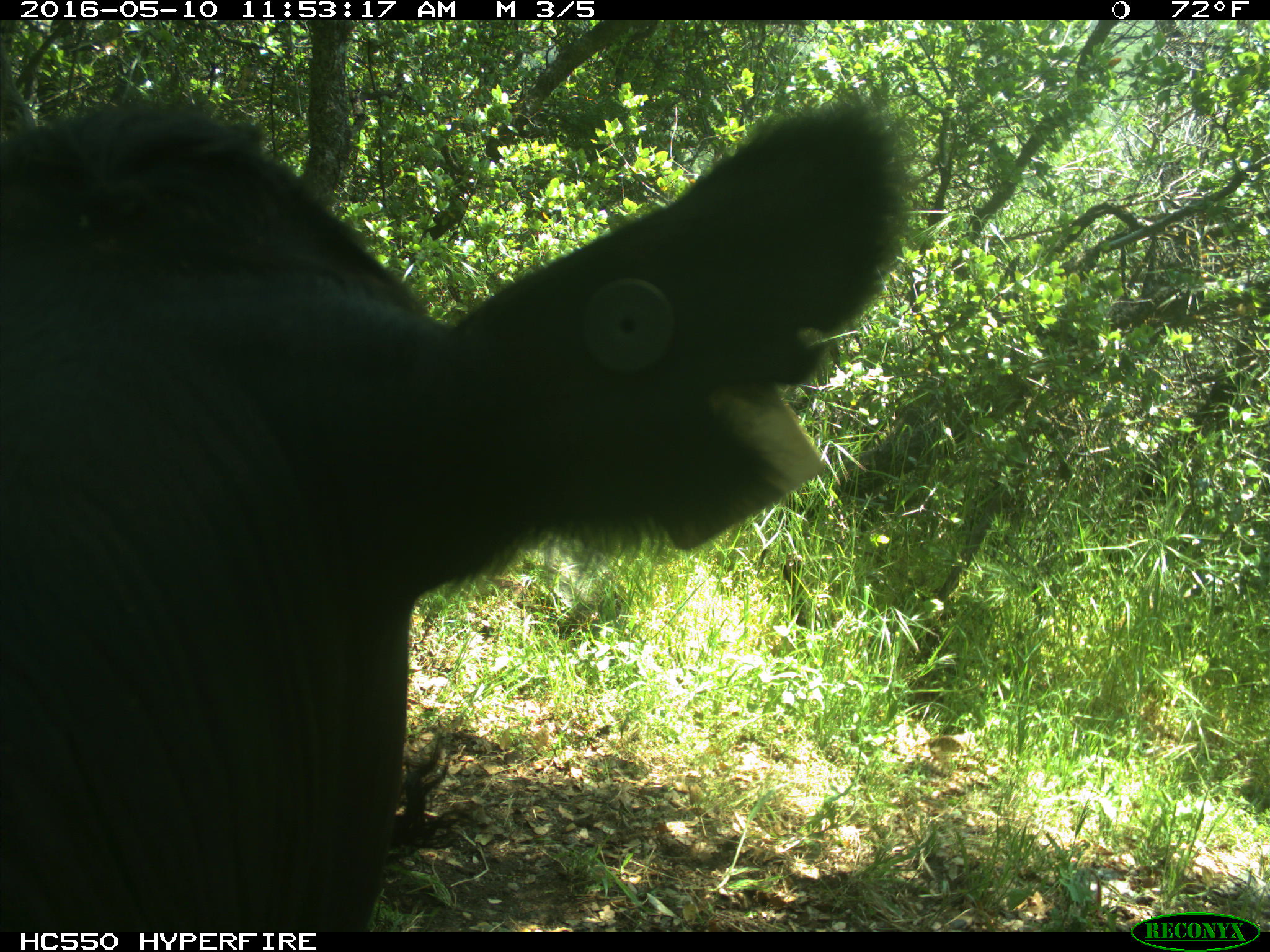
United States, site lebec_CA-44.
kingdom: Animalia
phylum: Chordata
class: Mammalia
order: Artiodactyla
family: Bovidae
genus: Bos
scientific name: Bos taurus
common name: domestic cow